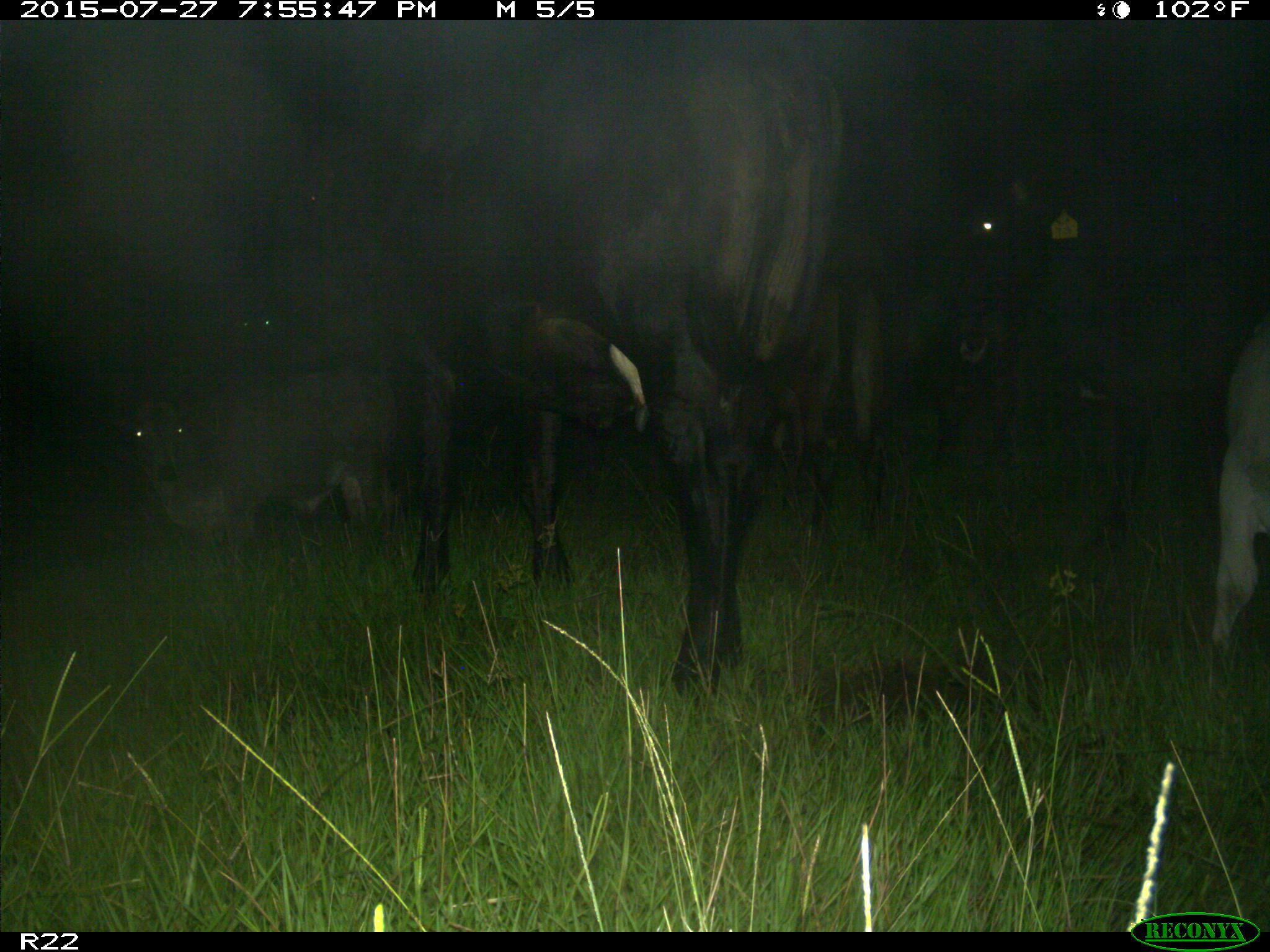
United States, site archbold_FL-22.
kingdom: Animalia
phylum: Chordata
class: Mammalia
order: Artiodactyla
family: Bovidae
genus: Bos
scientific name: Bos taurus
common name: domestic cow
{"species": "Bos taurus (domestic cow)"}